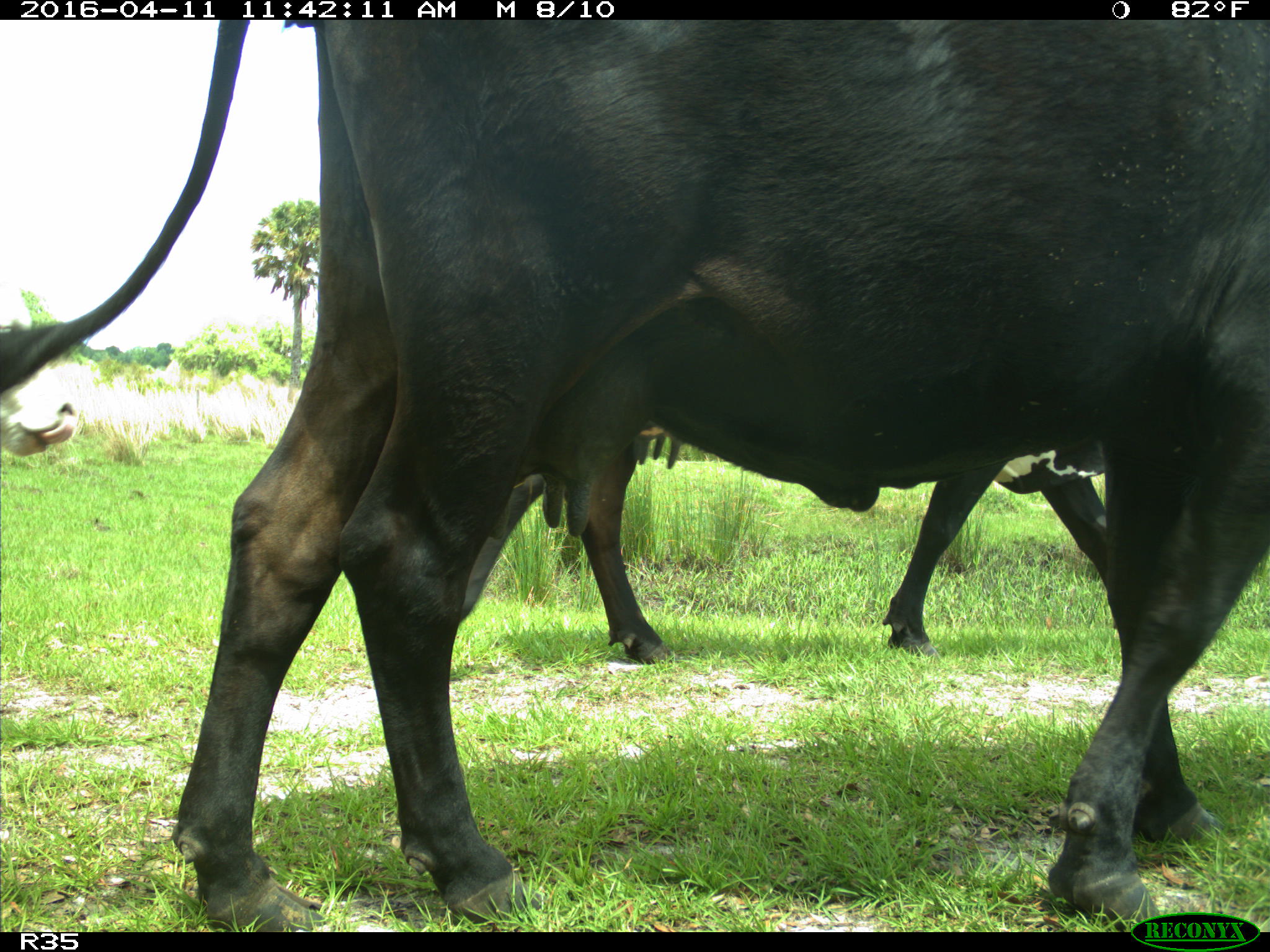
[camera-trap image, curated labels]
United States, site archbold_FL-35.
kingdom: Animalia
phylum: Chordata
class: Mammalia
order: Artiodactyla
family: Bovidae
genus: Bos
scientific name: Bos taurus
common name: domestic cow